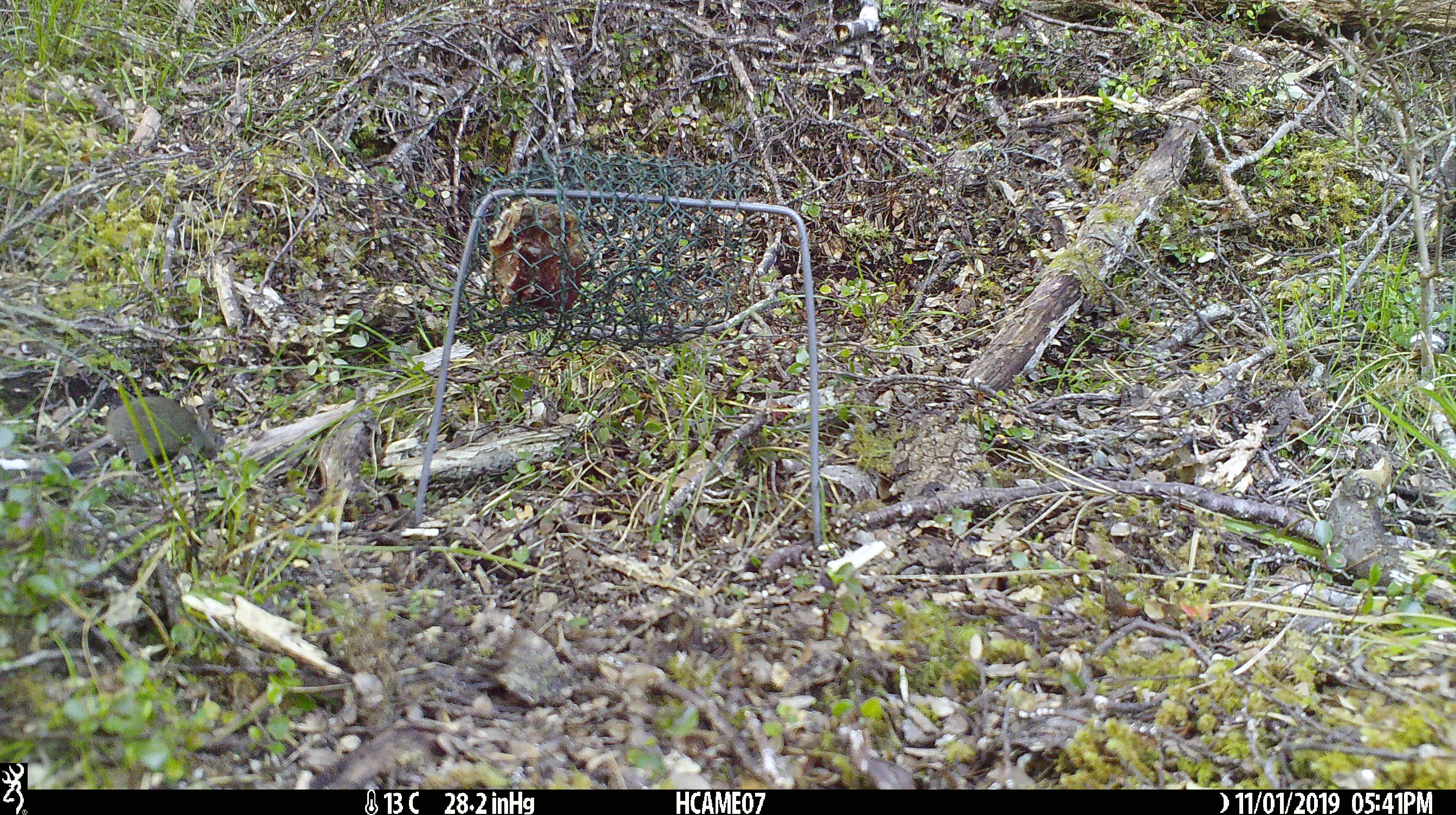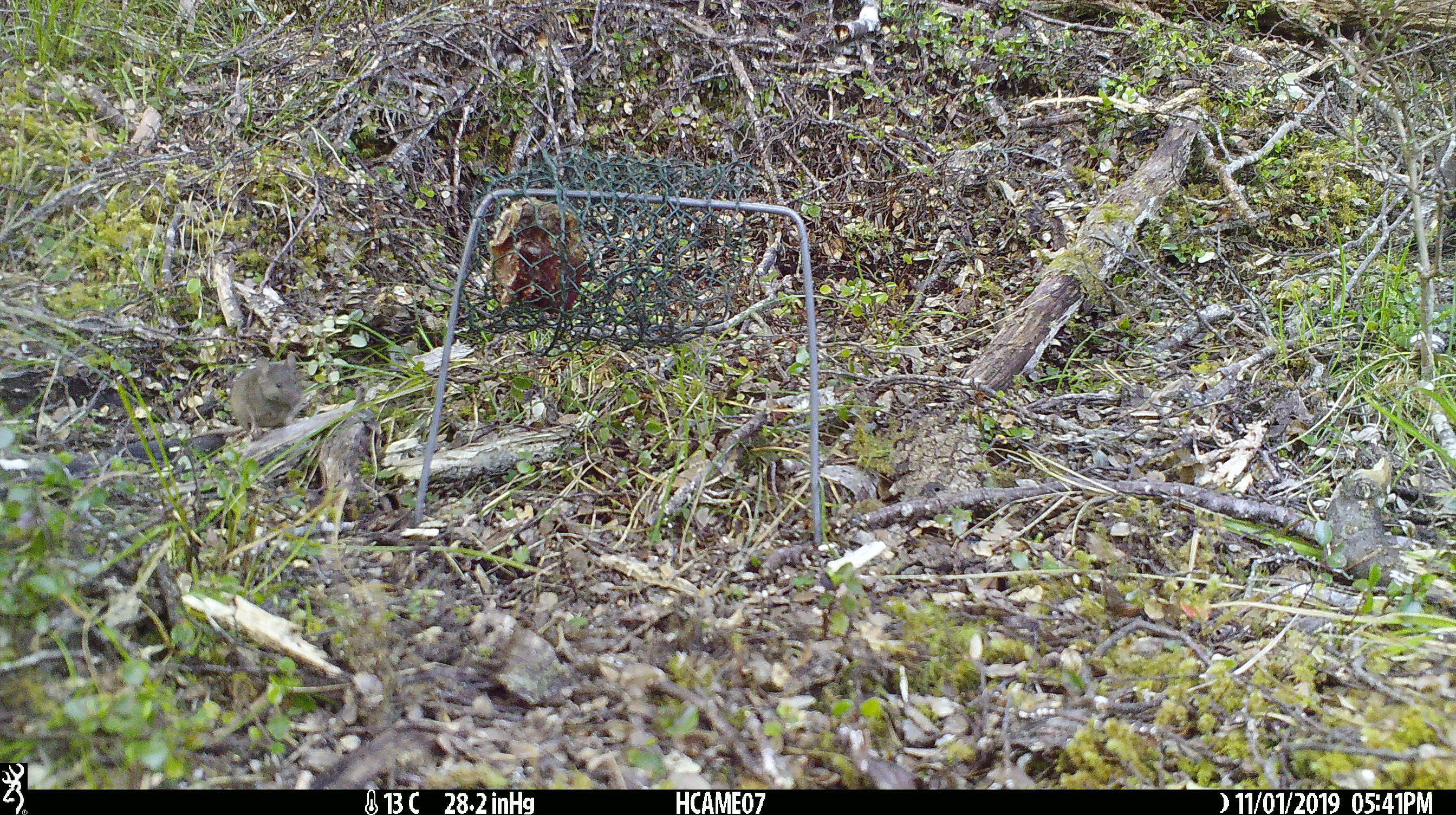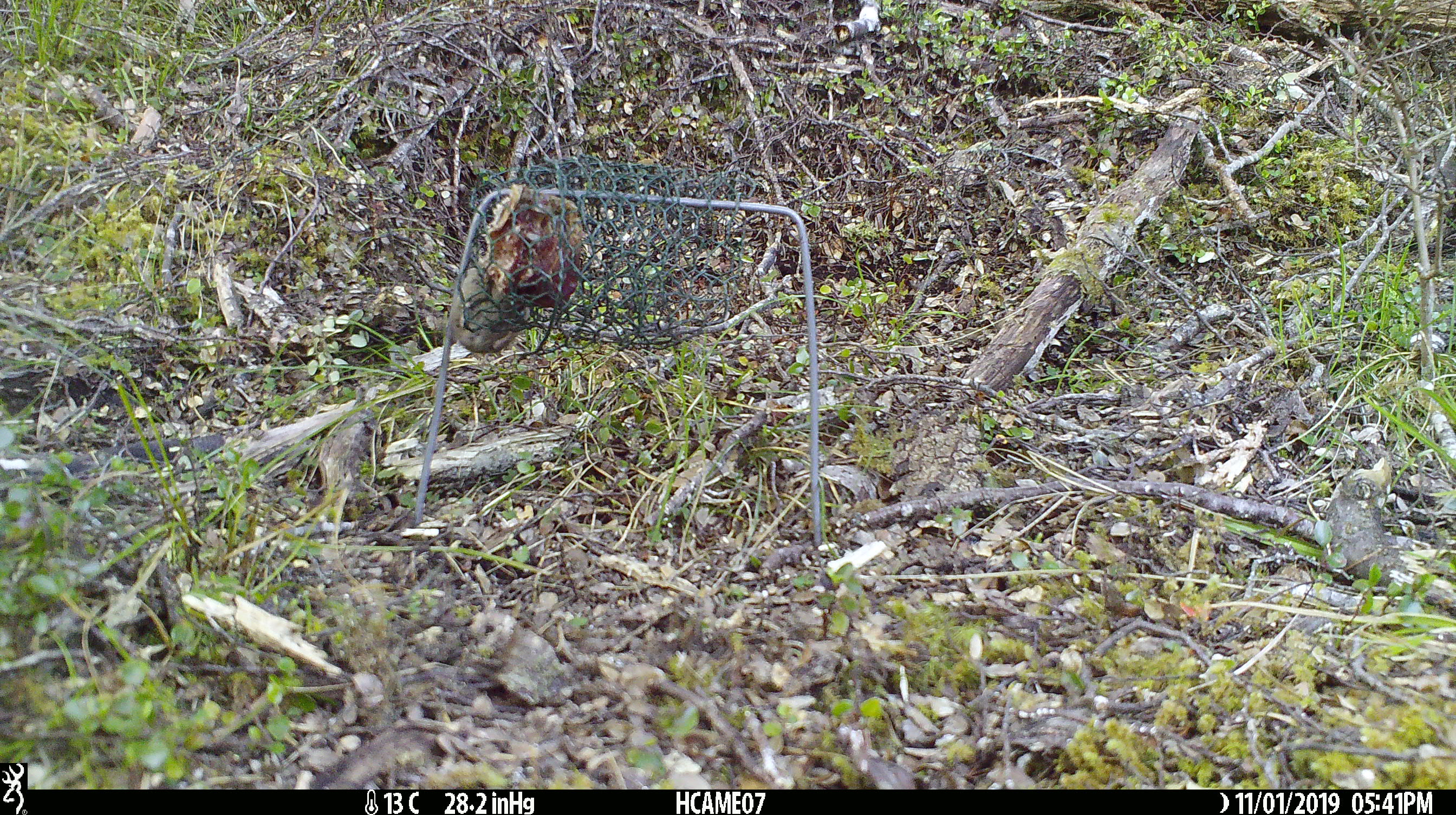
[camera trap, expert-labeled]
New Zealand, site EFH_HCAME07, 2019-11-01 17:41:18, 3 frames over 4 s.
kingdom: Animalia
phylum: Chordata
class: Mammalia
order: Rodentia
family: Muridae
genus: Mus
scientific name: Mus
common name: mouse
Mouse (Mus).